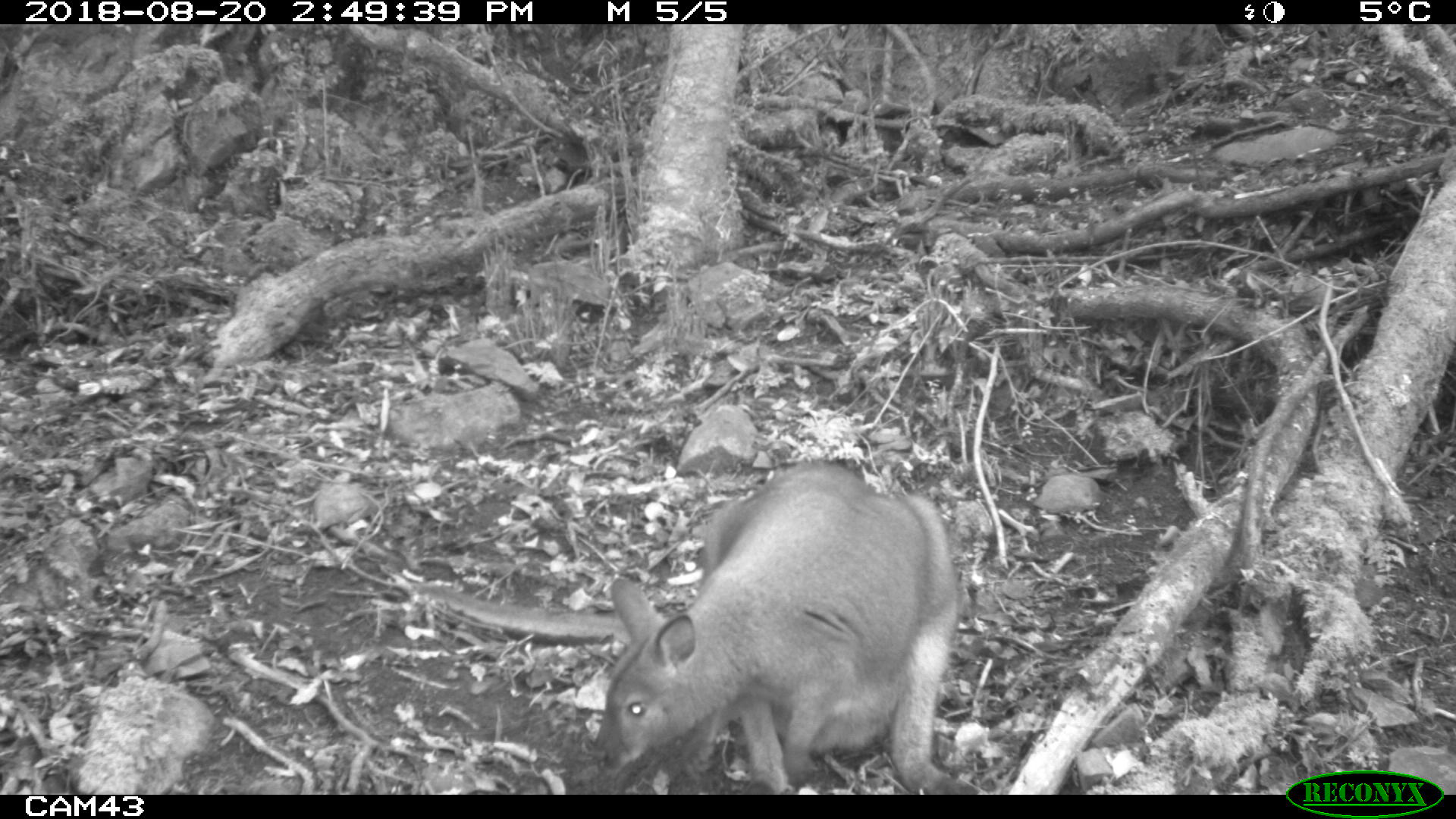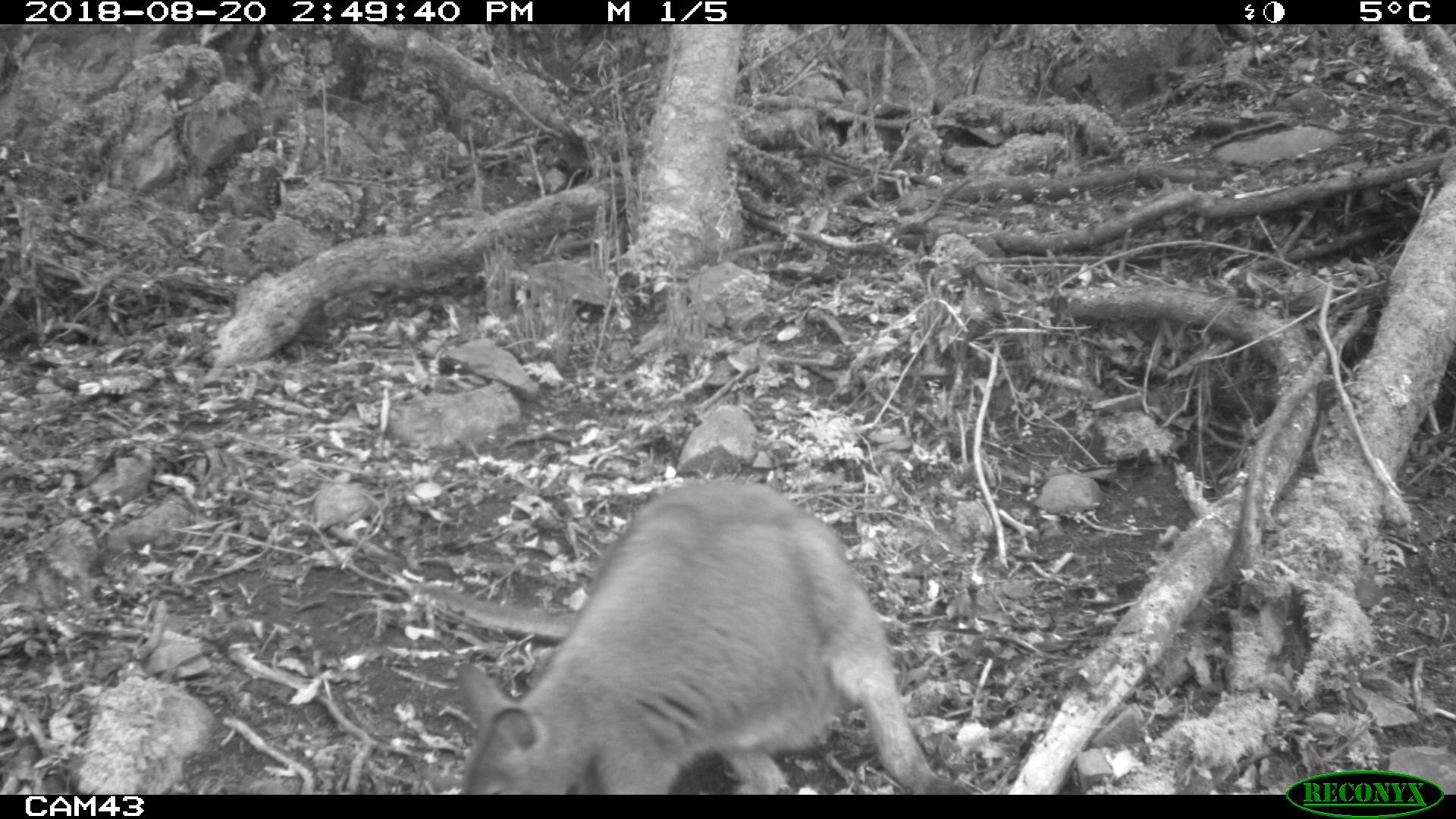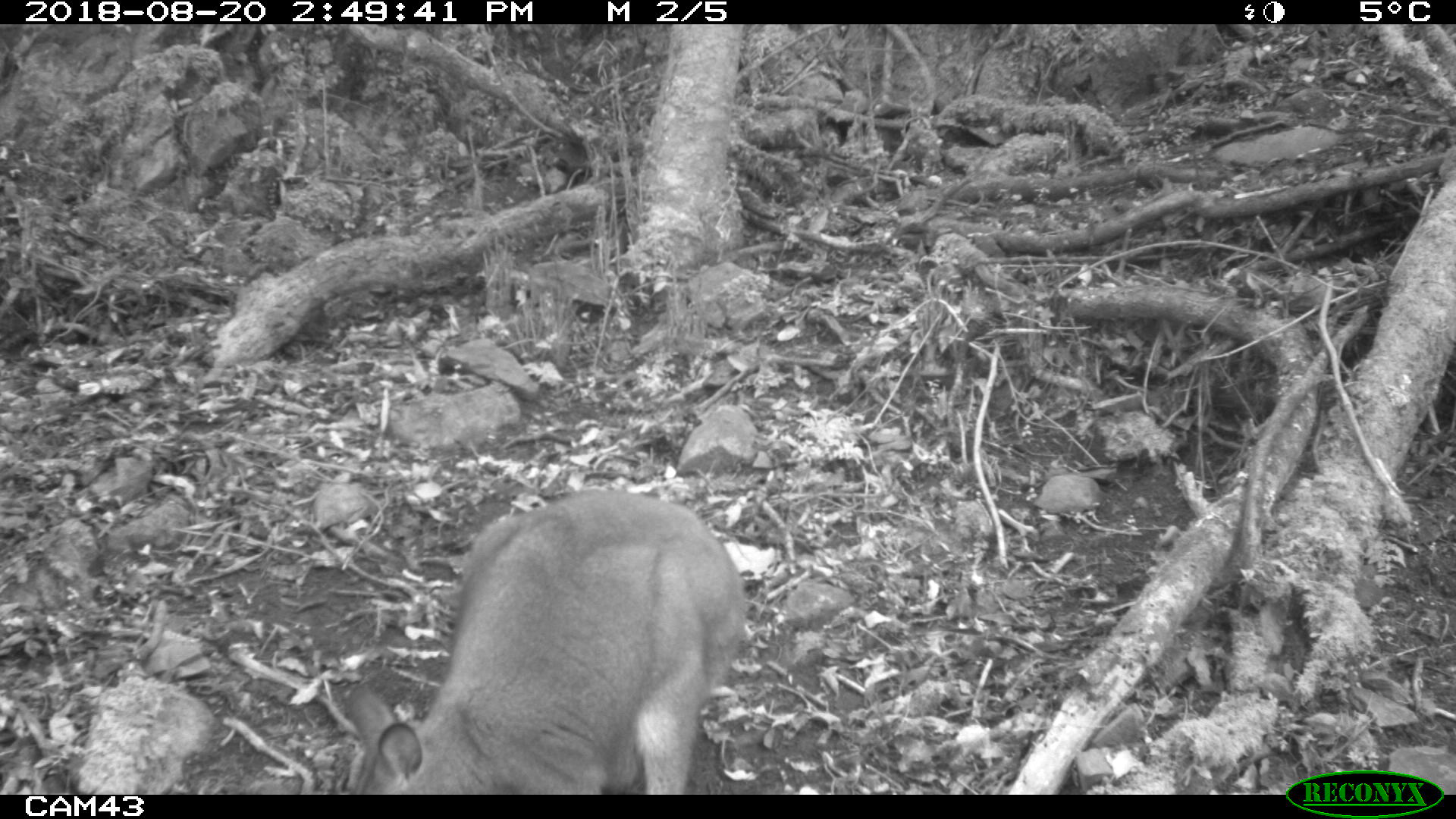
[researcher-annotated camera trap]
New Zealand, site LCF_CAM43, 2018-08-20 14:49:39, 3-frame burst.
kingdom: Animalia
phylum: Chordata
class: Mammalia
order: Diprotodontia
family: Macropodidae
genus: Notamacropus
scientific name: Notamacropus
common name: wallaby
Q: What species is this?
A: Wallaby (Notamacropus).